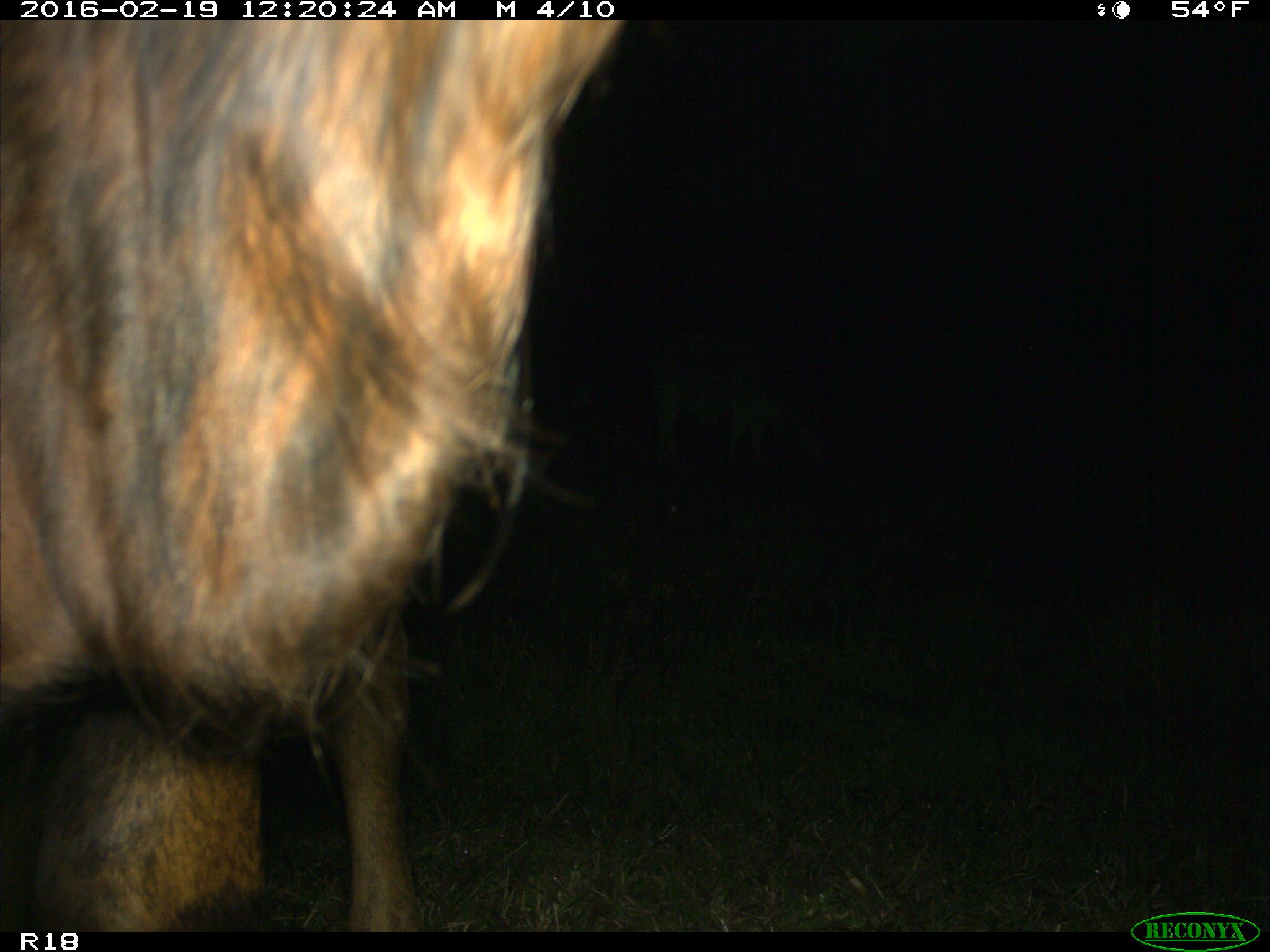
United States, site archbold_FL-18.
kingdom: Animalia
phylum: Chordata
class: Mammalia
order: Artiodactyla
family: Bovidae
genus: Bos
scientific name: Bos taurus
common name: domestic cow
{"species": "Bos taurus (domestic cow)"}